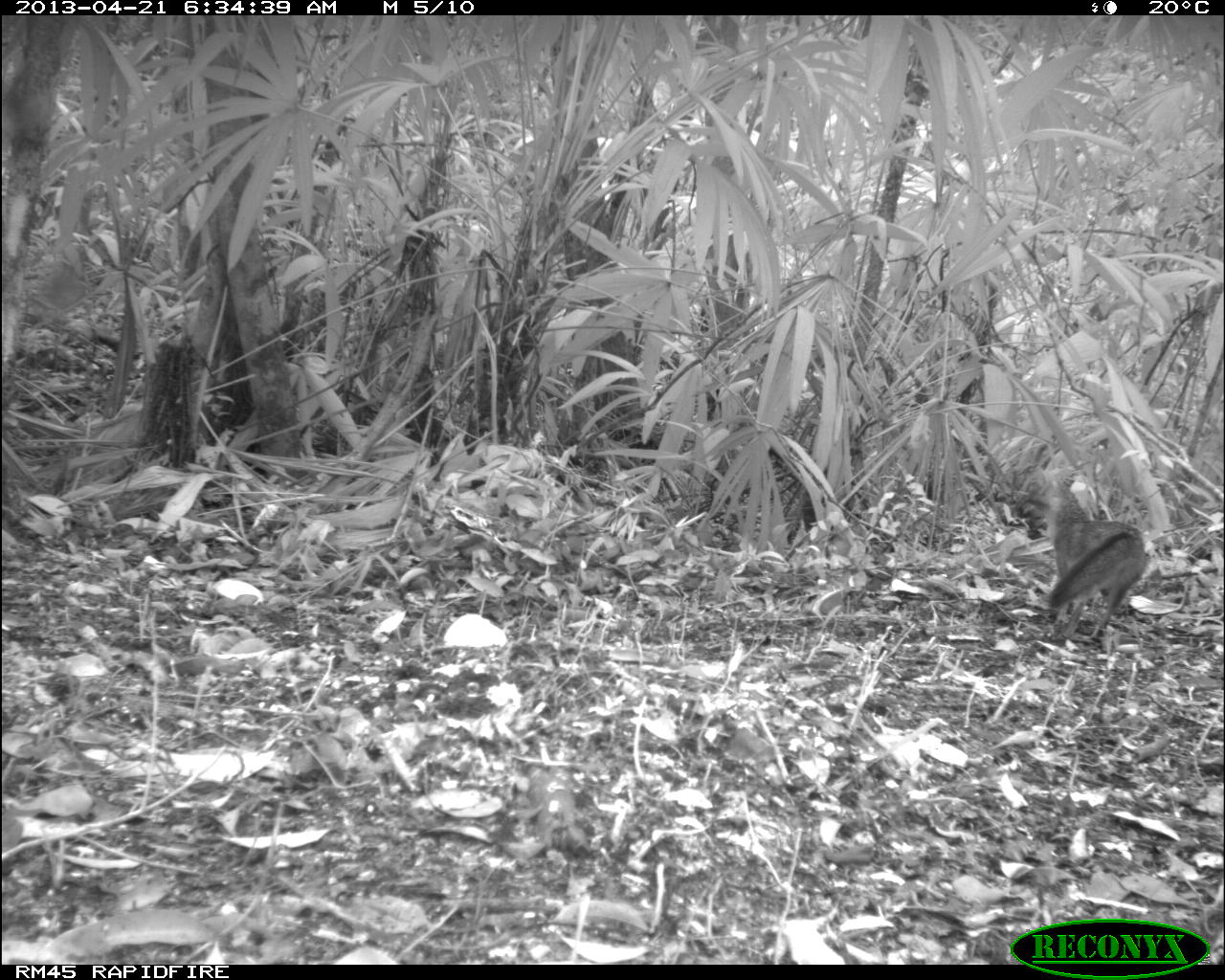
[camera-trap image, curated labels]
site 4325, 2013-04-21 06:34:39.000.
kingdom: Animalia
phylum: Chordata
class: Mammalia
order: Carnivora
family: Canidae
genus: Urocyon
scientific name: Urocyon cinereoargenteus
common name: gray fox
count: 1